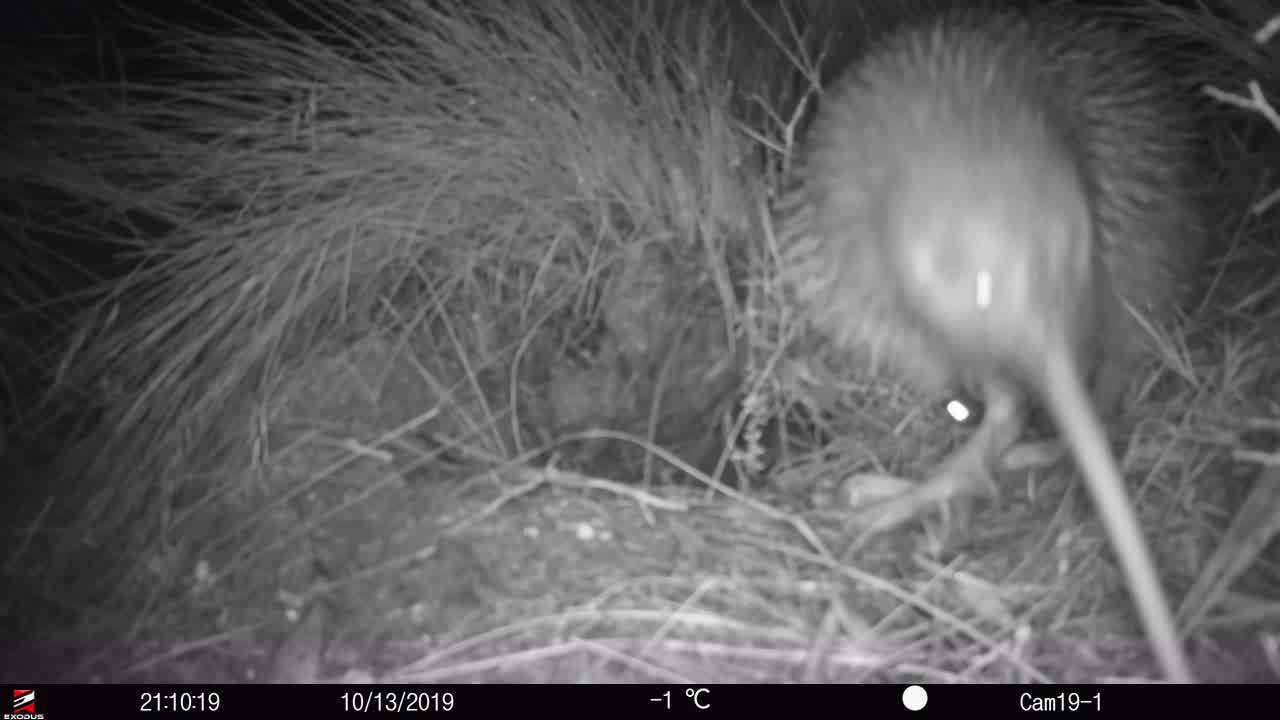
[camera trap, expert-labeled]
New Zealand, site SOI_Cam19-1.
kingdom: Animalia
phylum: Chordata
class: Aves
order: Apterygiformes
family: Apterygidae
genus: Apteryx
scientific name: Apteryx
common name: kiwi